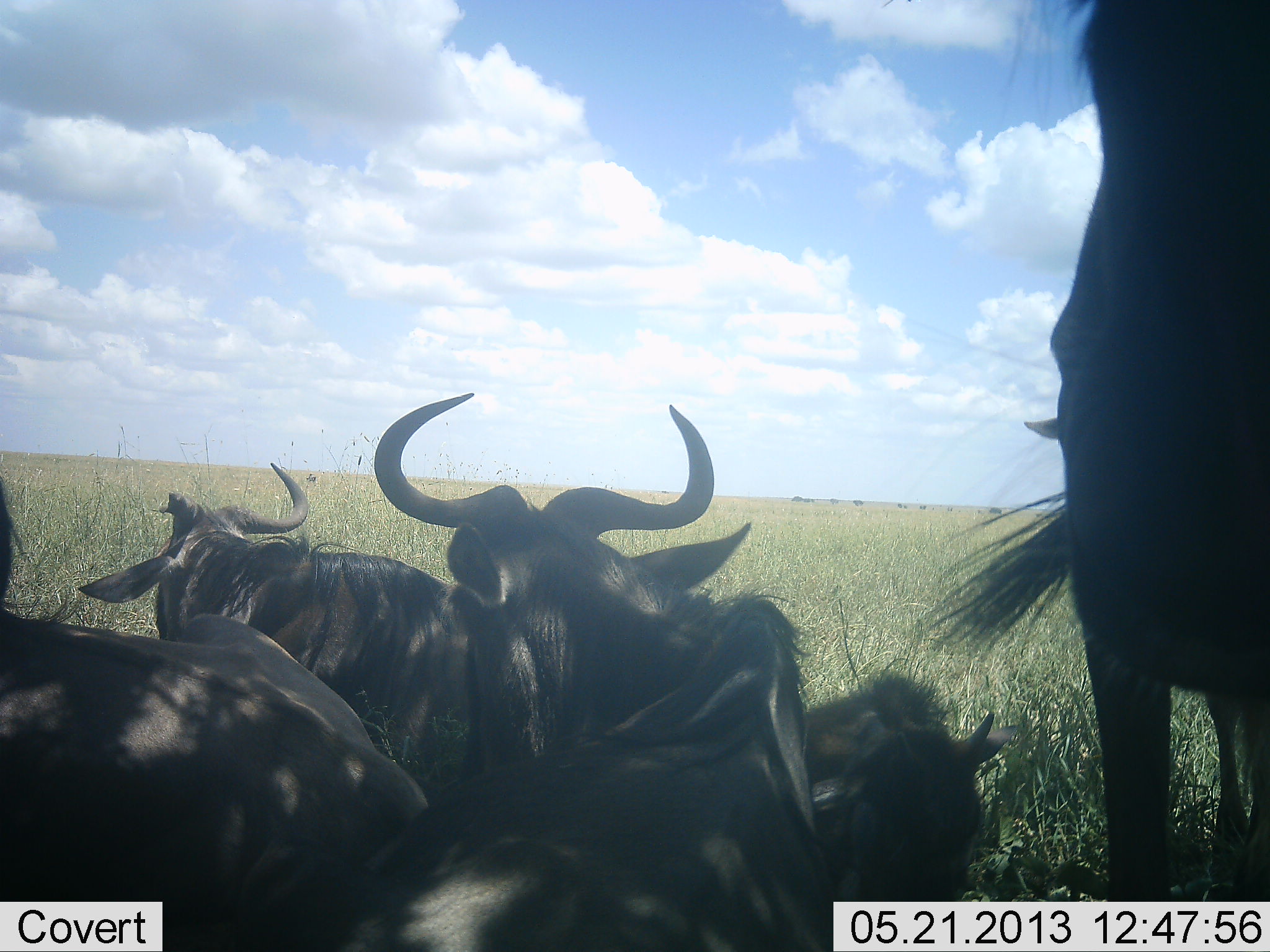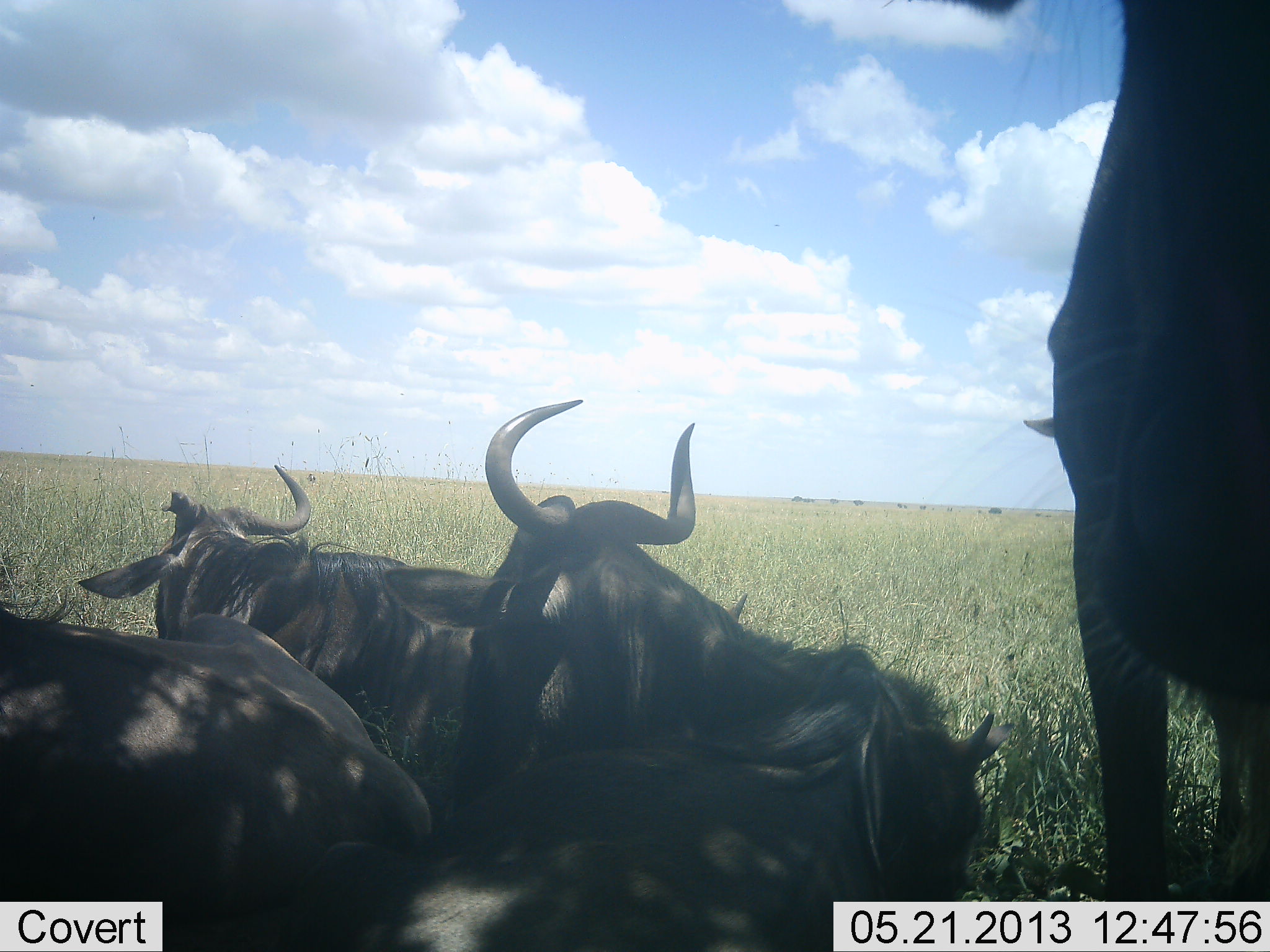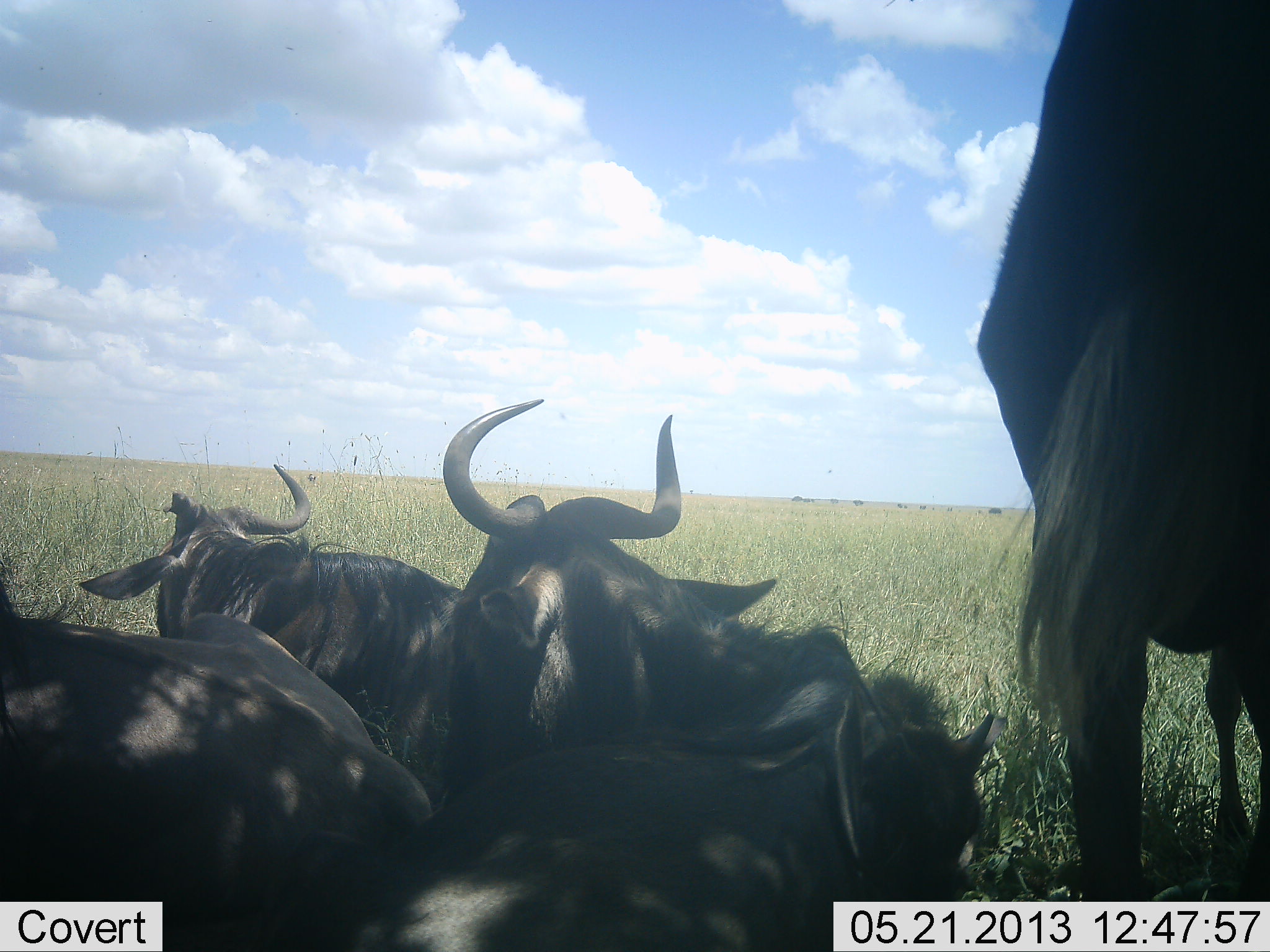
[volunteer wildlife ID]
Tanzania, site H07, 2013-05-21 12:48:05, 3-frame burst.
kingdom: Animalia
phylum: Chordata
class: Mammalia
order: Artiodactyla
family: Bovidae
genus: Connochaetes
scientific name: Connochaetes taurinus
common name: blue wildebeest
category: wildebeest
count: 4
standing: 70%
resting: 100%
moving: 0%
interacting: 0%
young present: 20%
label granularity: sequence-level